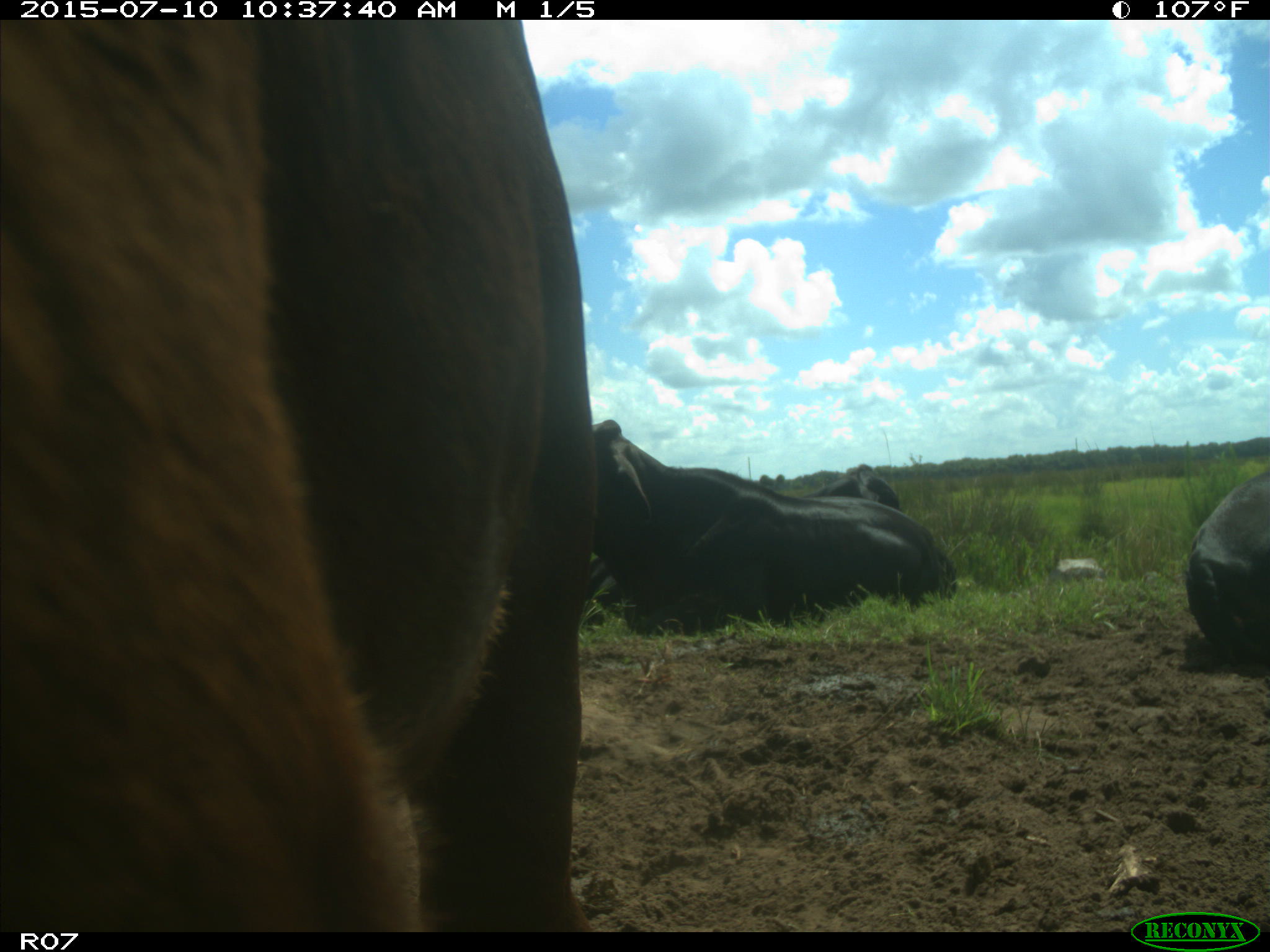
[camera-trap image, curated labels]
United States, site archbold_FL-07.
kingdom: Animalia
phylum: Chordata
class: Mammalia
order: Artiodactyla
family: Bovidae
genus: Bos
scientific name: Bos taurus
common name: domestic cow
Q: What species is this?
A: Bos taurus (domestic cow).